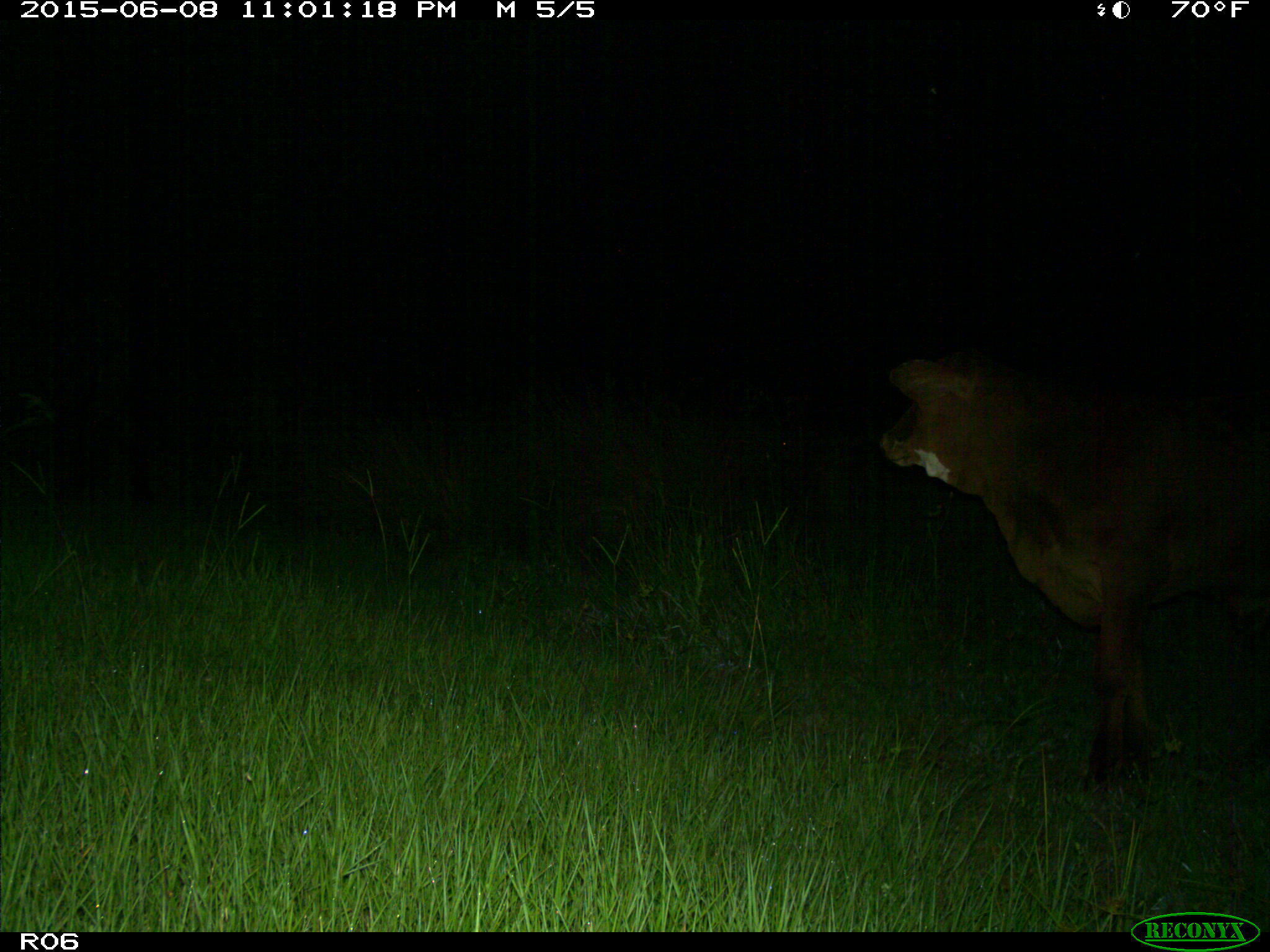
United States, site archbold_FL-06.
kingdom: Animalia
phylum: Chordata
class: Mammalia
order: Artiodactyla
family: Bovidae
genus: Bos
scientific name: Bos taurus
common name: domestic cow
Bos taurus (domestic cow).